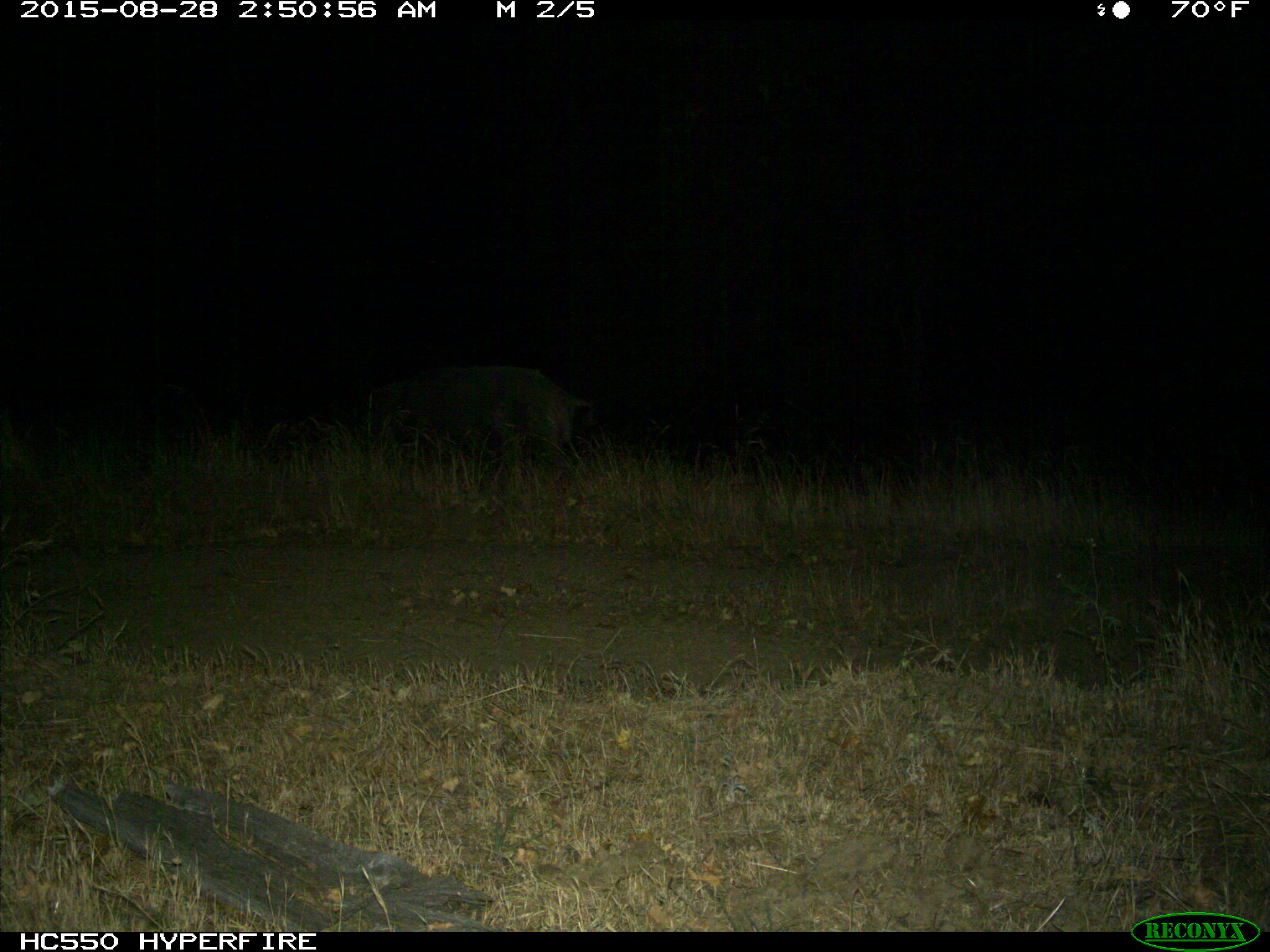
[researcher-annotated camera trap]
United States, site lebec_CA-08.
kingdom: Animalia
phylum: Chordata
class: Mammalia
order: Artiodactyla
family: Suidae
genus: Sus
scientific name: Sus scrofa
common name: wild boar